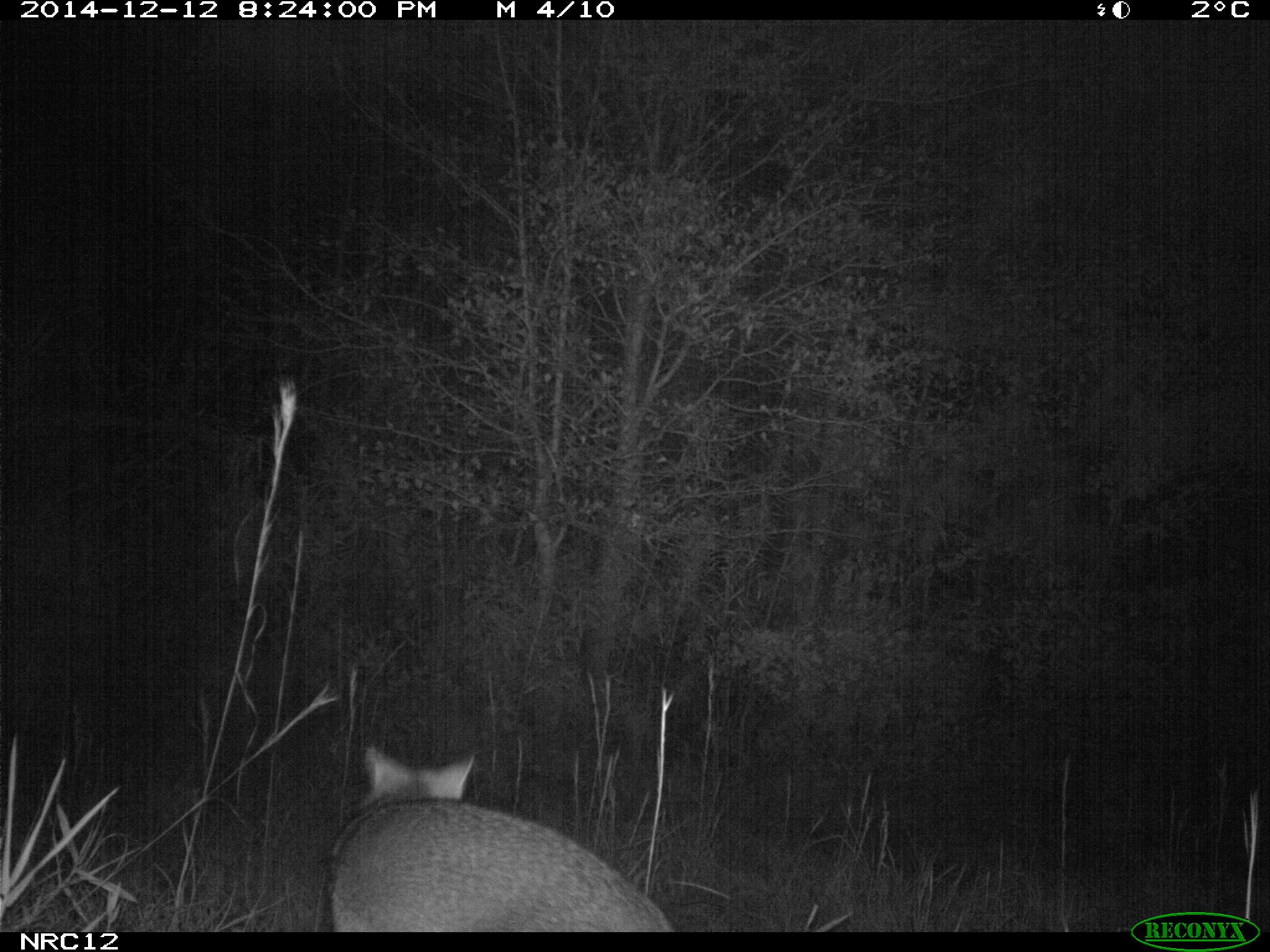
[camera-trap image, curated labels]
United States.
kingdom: Animalia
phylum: Chordata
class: Mammalia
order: Carnivora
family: Canidae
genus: Urocyon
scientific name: Urocyon cinereoargenteus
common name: gray fox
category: Grey Fox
Grey Fox (gray fox) (Urocyon cinereoargenteus).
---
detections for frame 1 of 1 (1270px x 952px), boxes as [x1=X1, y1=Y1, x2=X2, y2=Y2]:
Grey Fox: [x1=303, y1=743, x2=692, y2=938]